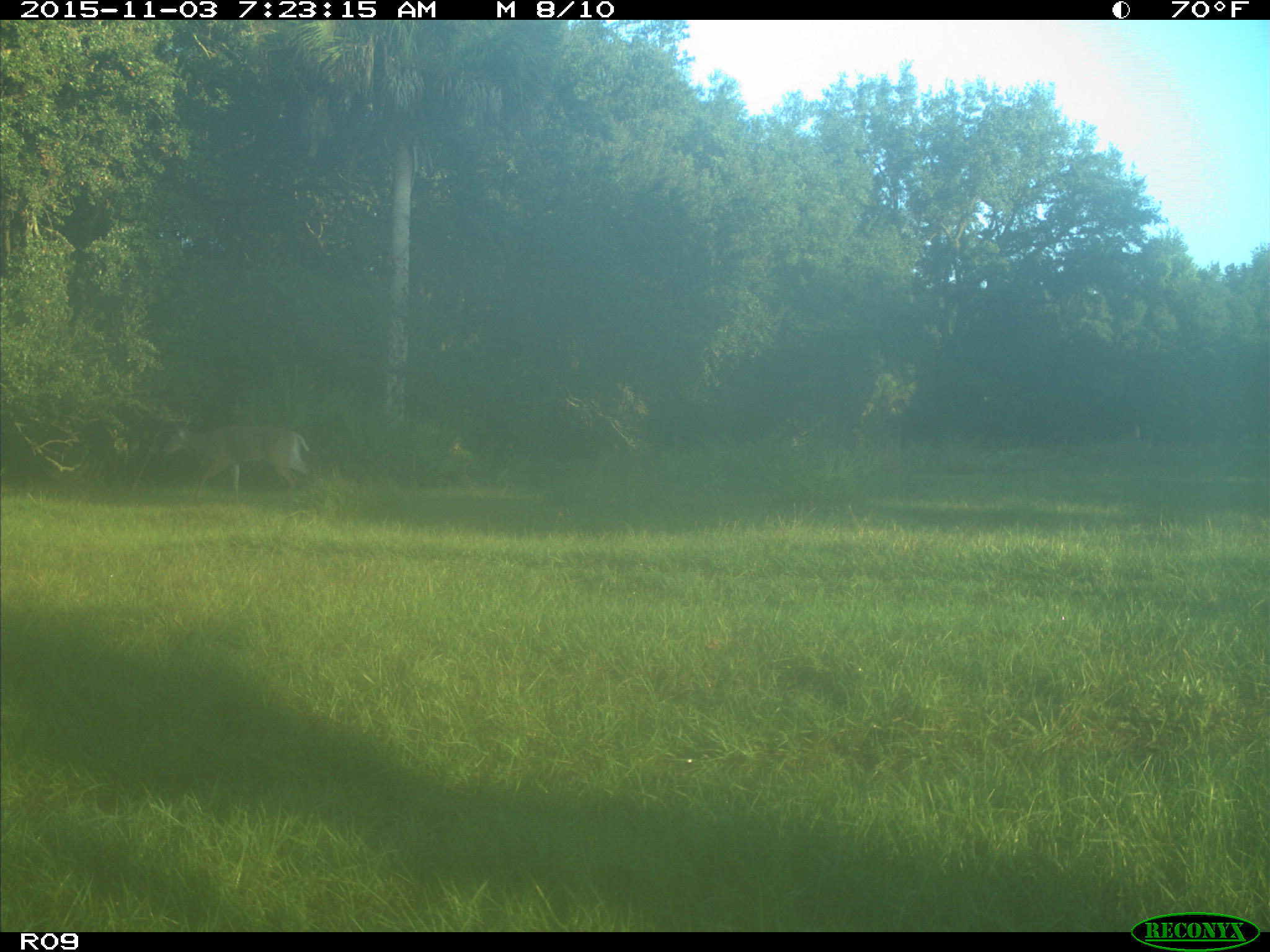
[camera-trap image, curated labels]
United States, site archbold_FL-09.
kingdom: Animalia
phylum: Chordata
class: Mammalia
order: Artiodactyla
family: Cervidae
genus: Odocoileus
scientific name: Odocoileus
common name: deer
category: unidentified deer